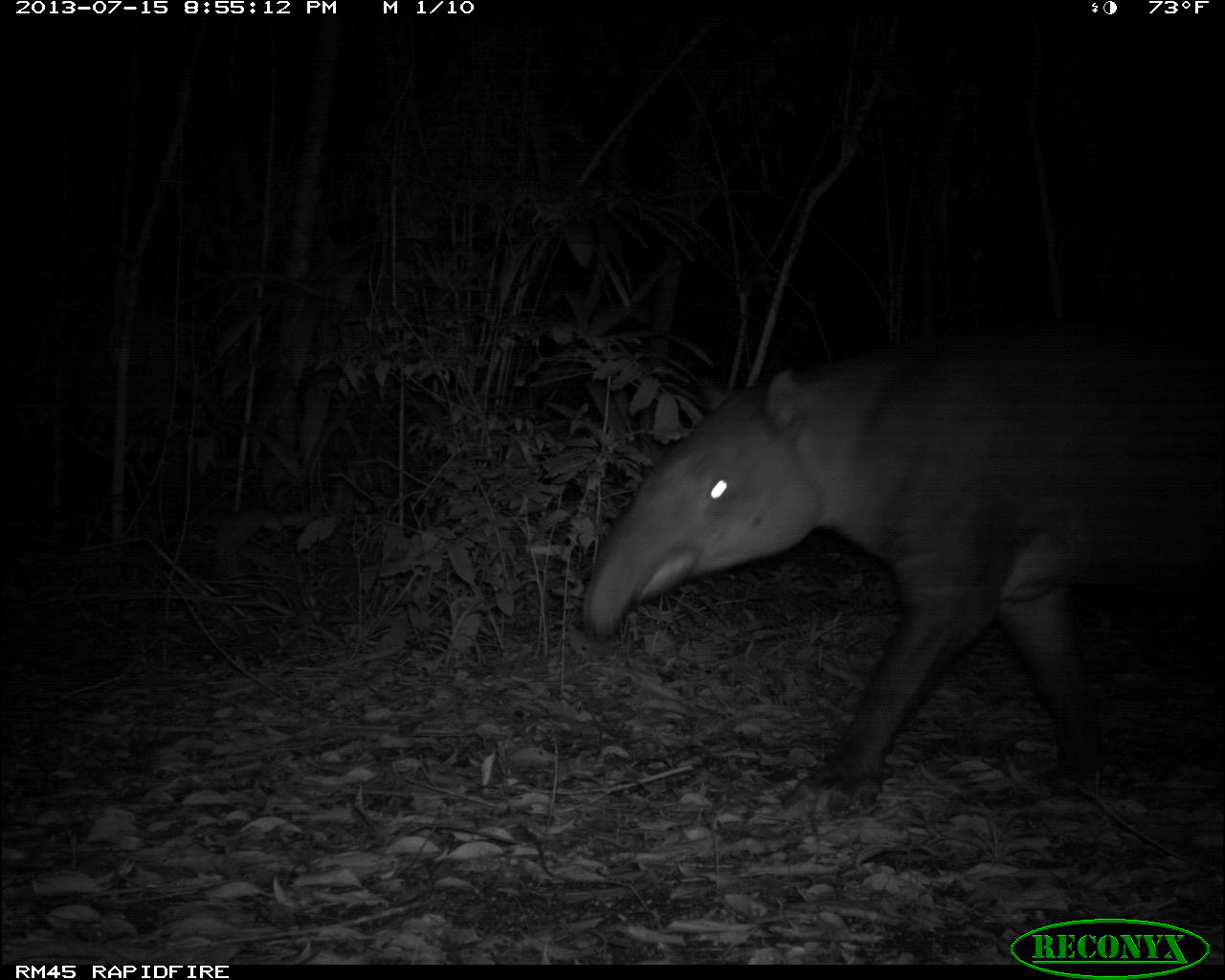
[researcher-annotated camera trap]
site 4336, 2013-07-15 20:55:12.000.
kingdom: Animalia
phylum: Chordata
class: Mammalia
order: Perissodactyla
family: Tapiridae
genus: Tapirus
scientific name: Tapirus bairdii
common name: baird's tapir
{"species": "Tapirus bairdii (baird's tapir)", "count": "1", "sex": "male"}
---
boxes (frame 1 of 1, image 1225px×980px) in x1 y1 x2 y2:
tapirus bairdii: 581 341 1225 814